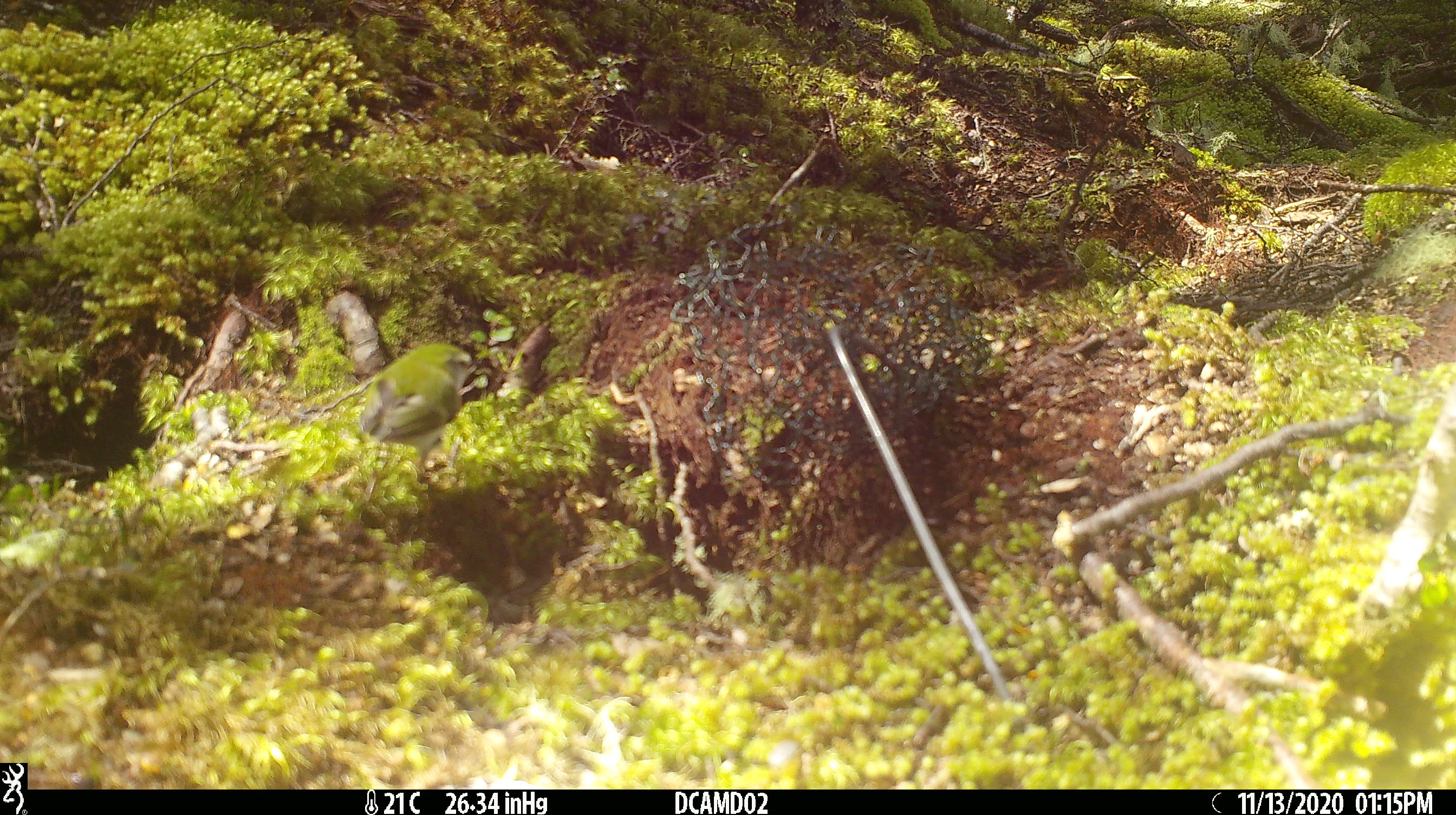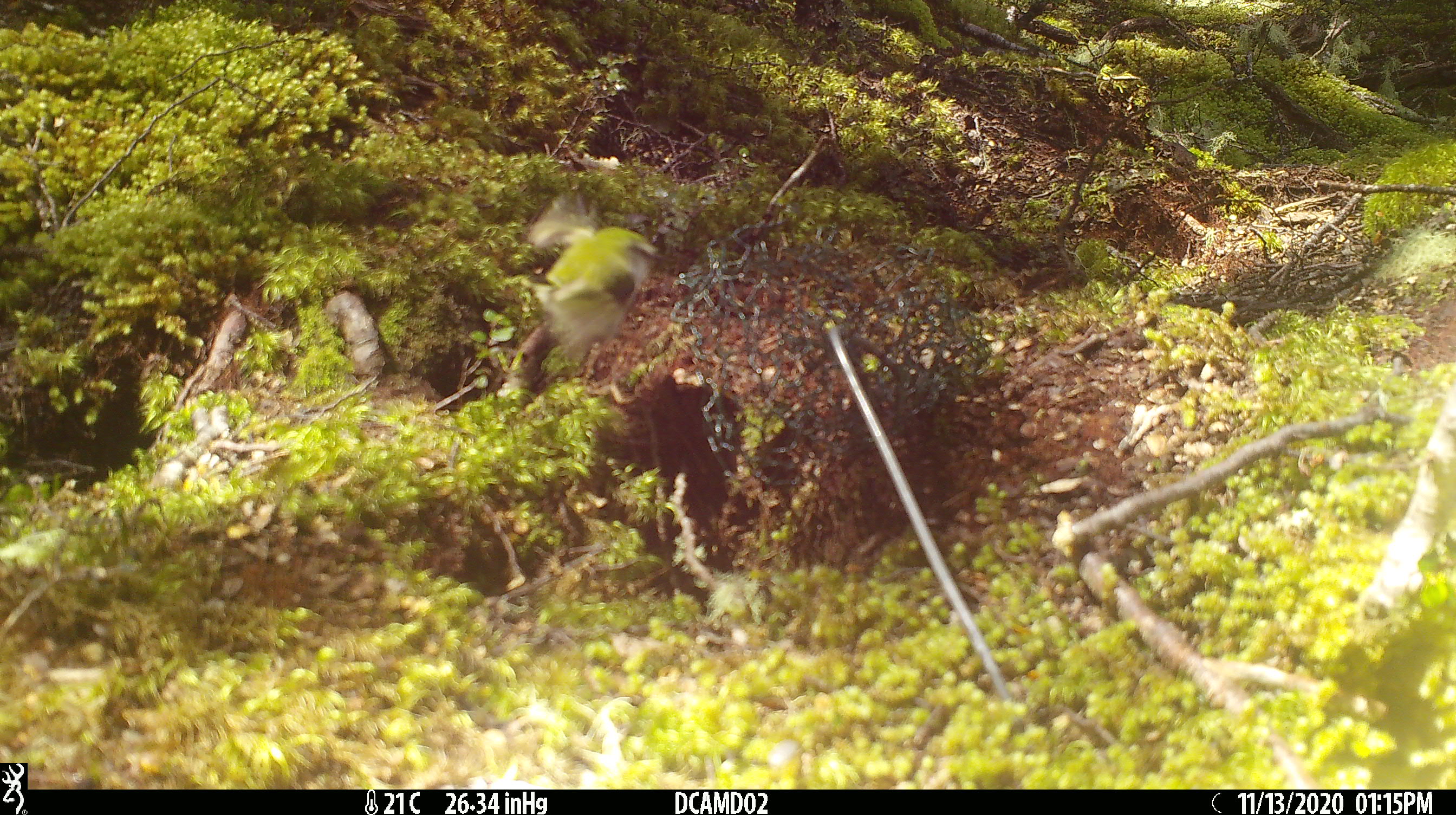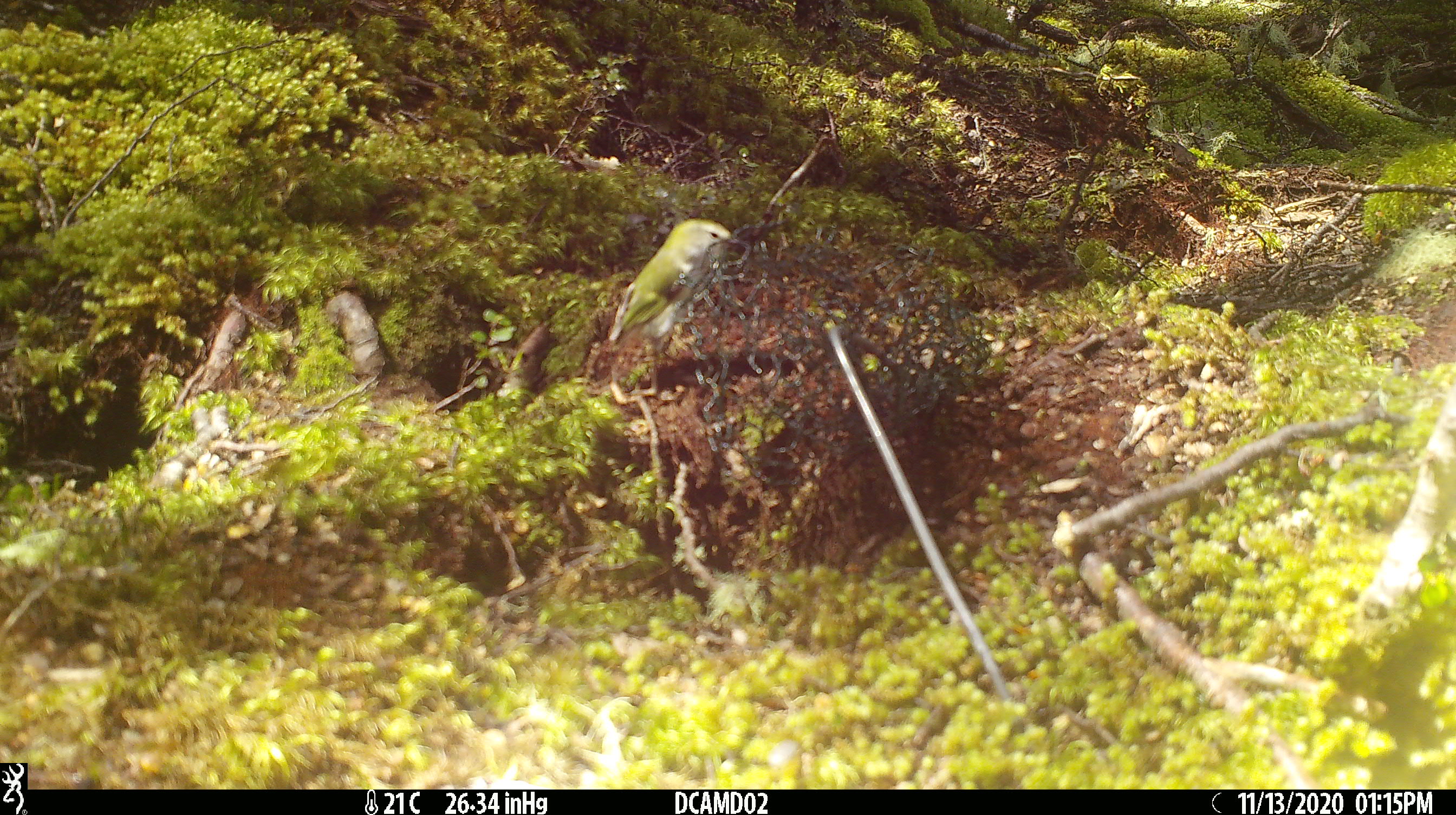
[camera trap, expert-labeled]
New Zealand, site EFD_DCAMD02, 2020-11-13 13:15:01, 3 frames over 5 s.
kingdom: Animalia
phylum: Chordata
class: Aves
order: Passeriformes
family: Acanthisittidae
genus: Acanthisitta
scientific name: Acanthisitta chloris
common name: rifleman